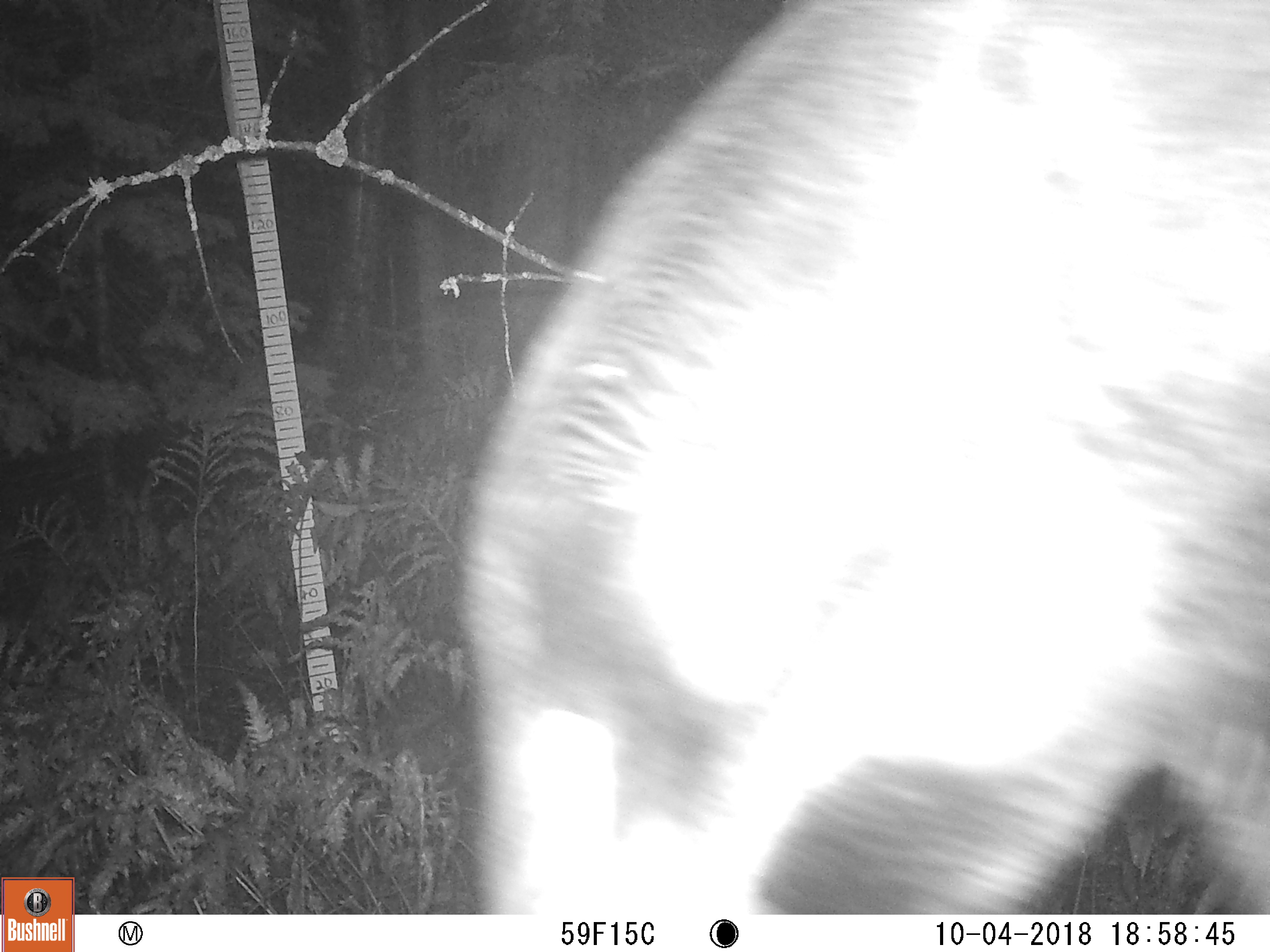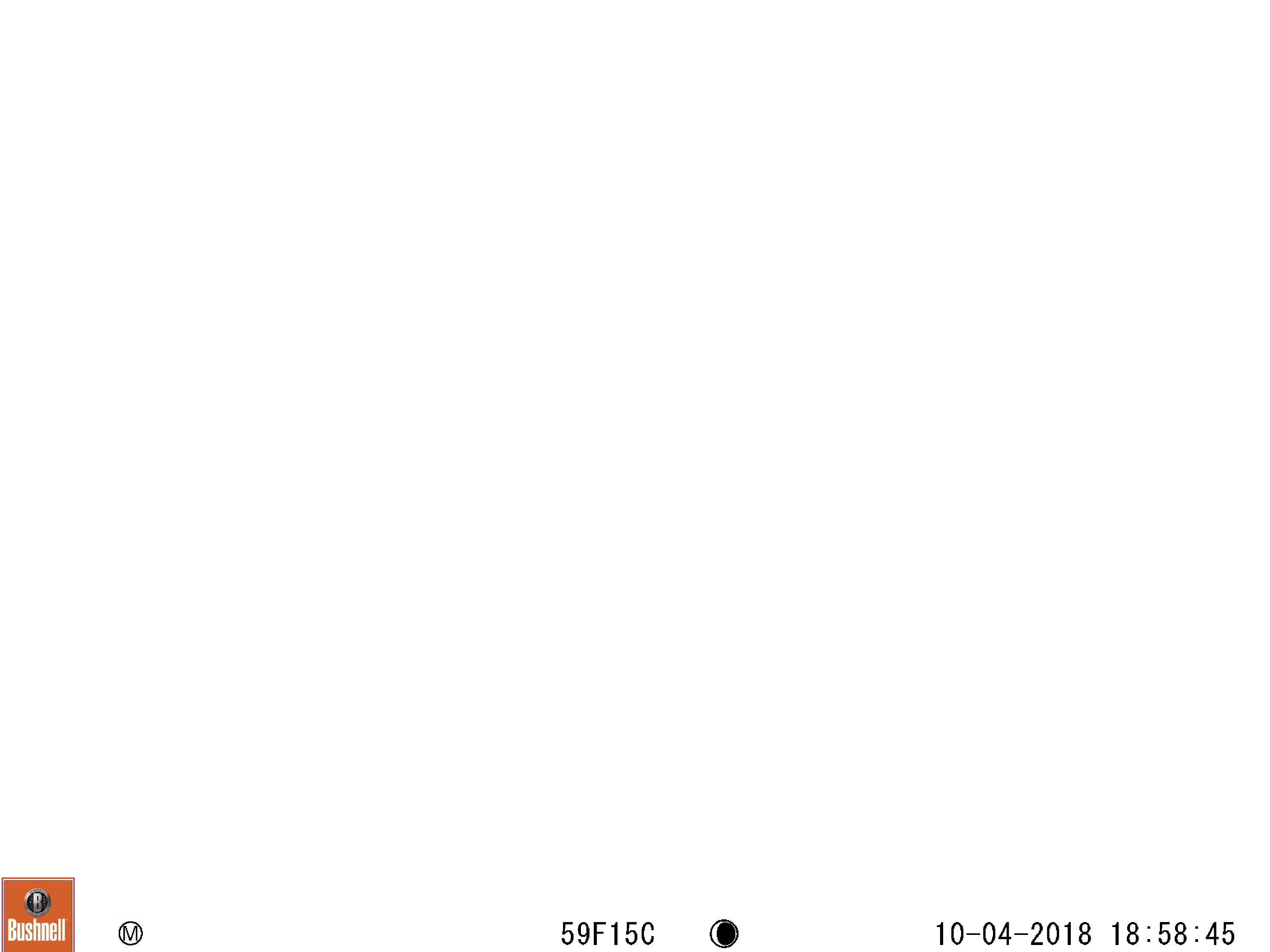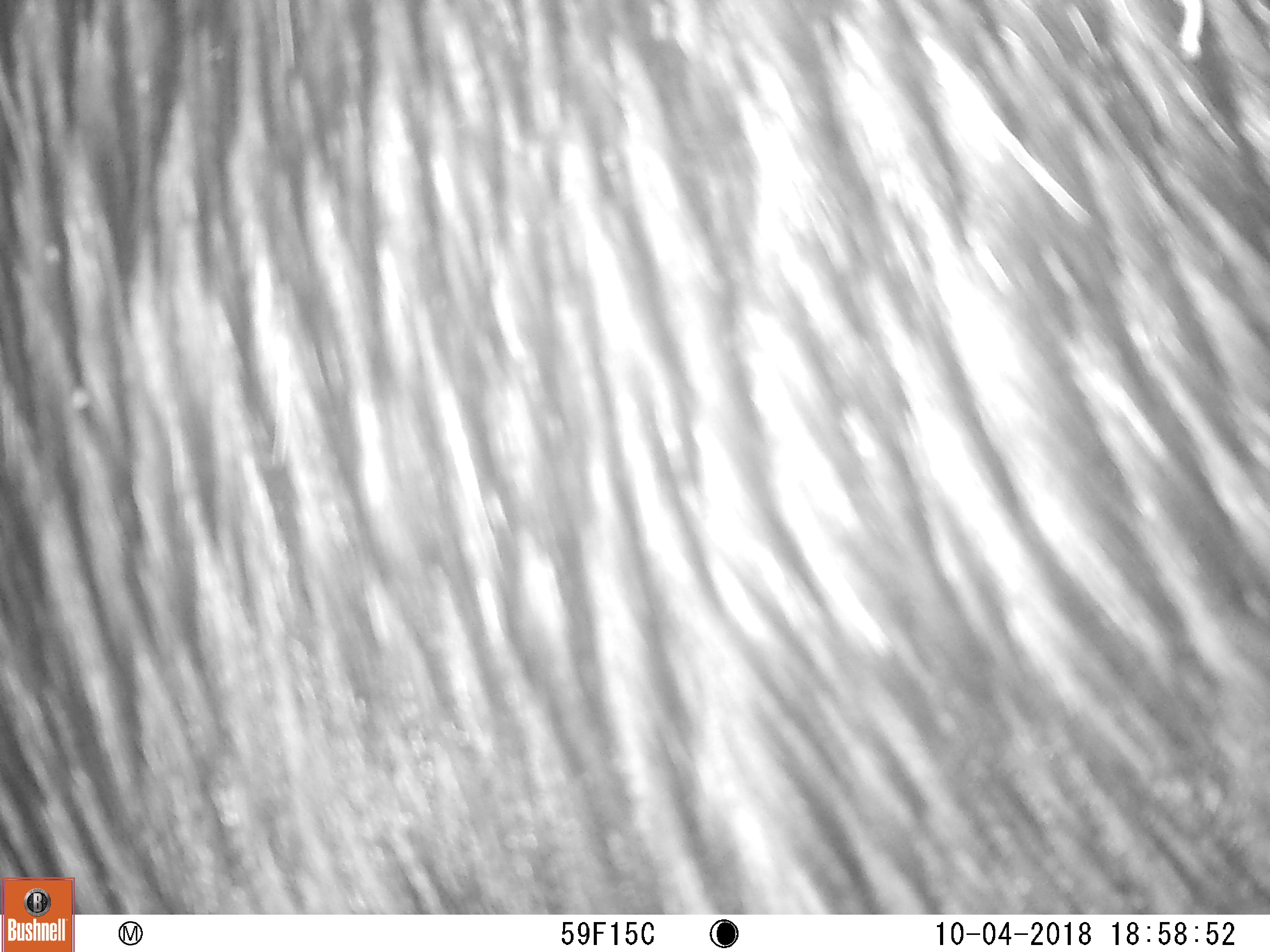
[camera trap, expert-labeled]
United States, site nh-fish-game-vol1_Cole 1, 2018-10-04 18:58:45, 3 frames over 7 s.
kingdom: Animalia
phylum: Chordata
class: Mammalia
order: Artiodactyla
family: Cervidae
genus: Alces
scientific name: Alces alces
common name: moose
Moose (Alces alces).